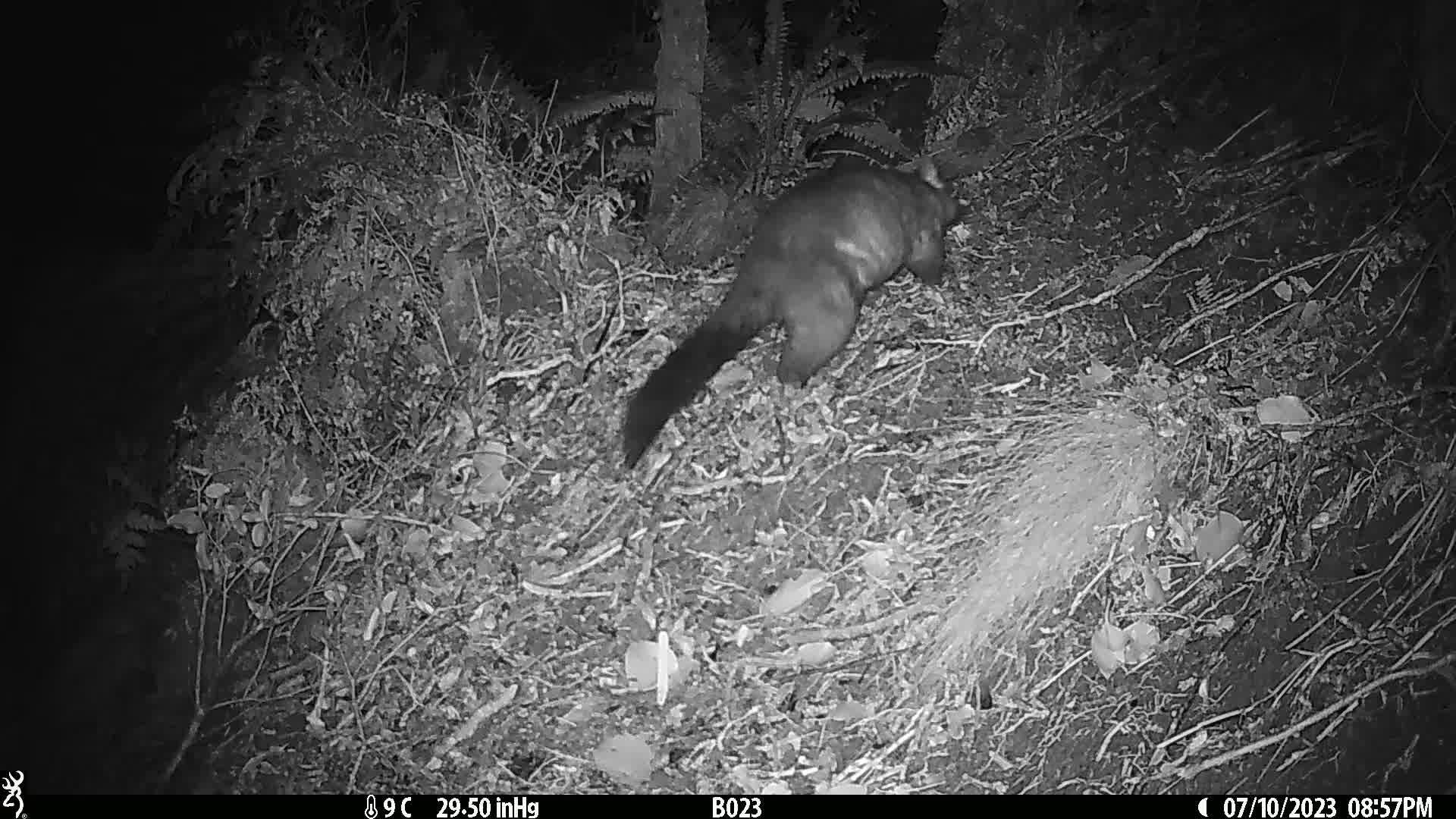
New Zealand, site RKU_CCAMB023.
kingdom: Animalia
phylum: Chordata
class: Mammalia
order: Diprotodontia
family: Phalangeridae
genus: Trichosurus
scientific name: Trichosurus vulpecula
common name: common brushtail possum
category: possum